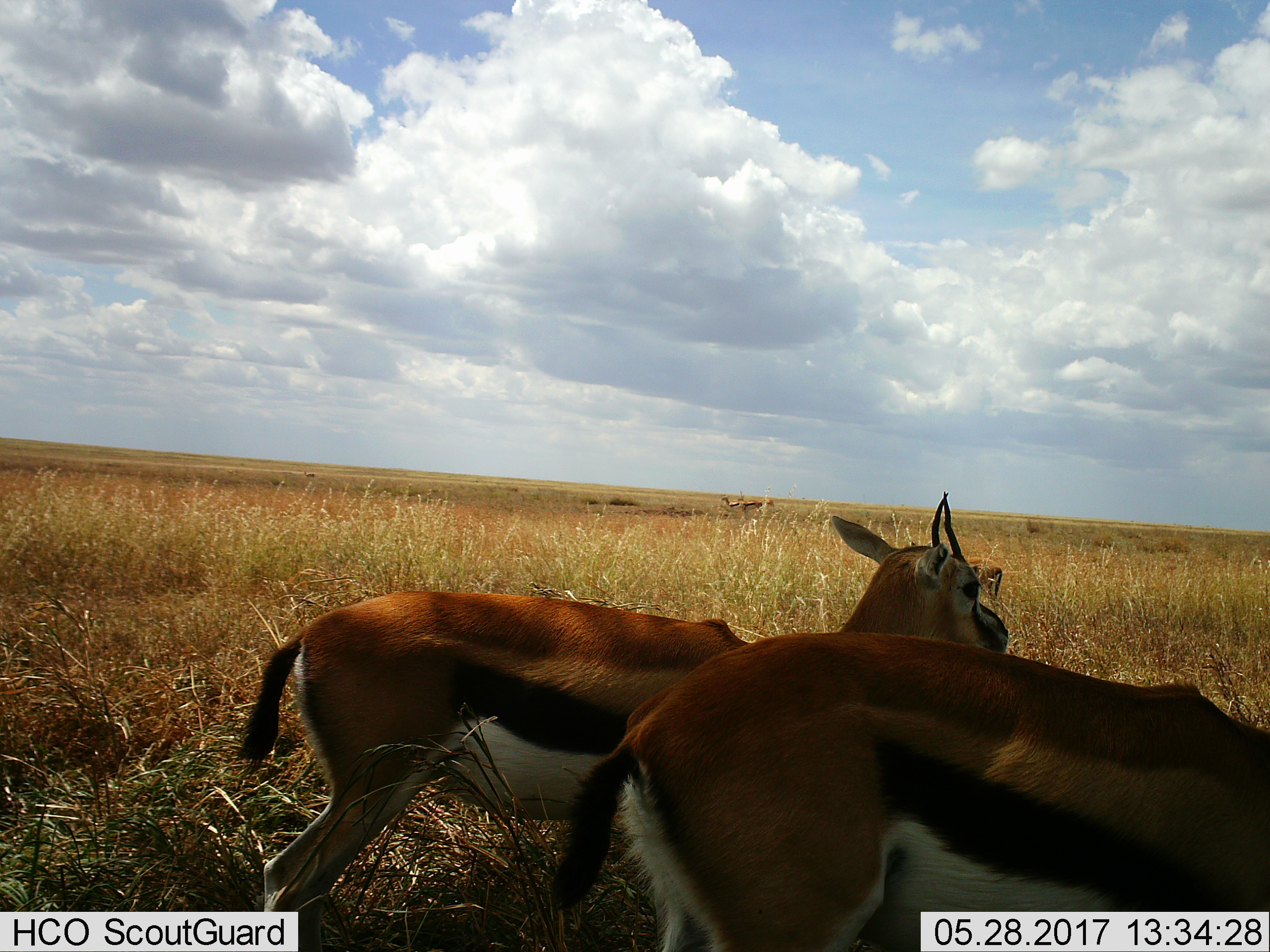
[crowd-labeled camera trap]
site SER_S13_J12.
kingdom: Animalia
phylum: Chordata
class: Mammalia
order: Artiodactyla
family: Bovidae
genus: Eudorcas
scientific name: Eudorcas thomsonii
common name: thomson's gazelle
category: gazellethomsons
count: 4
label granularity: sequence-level